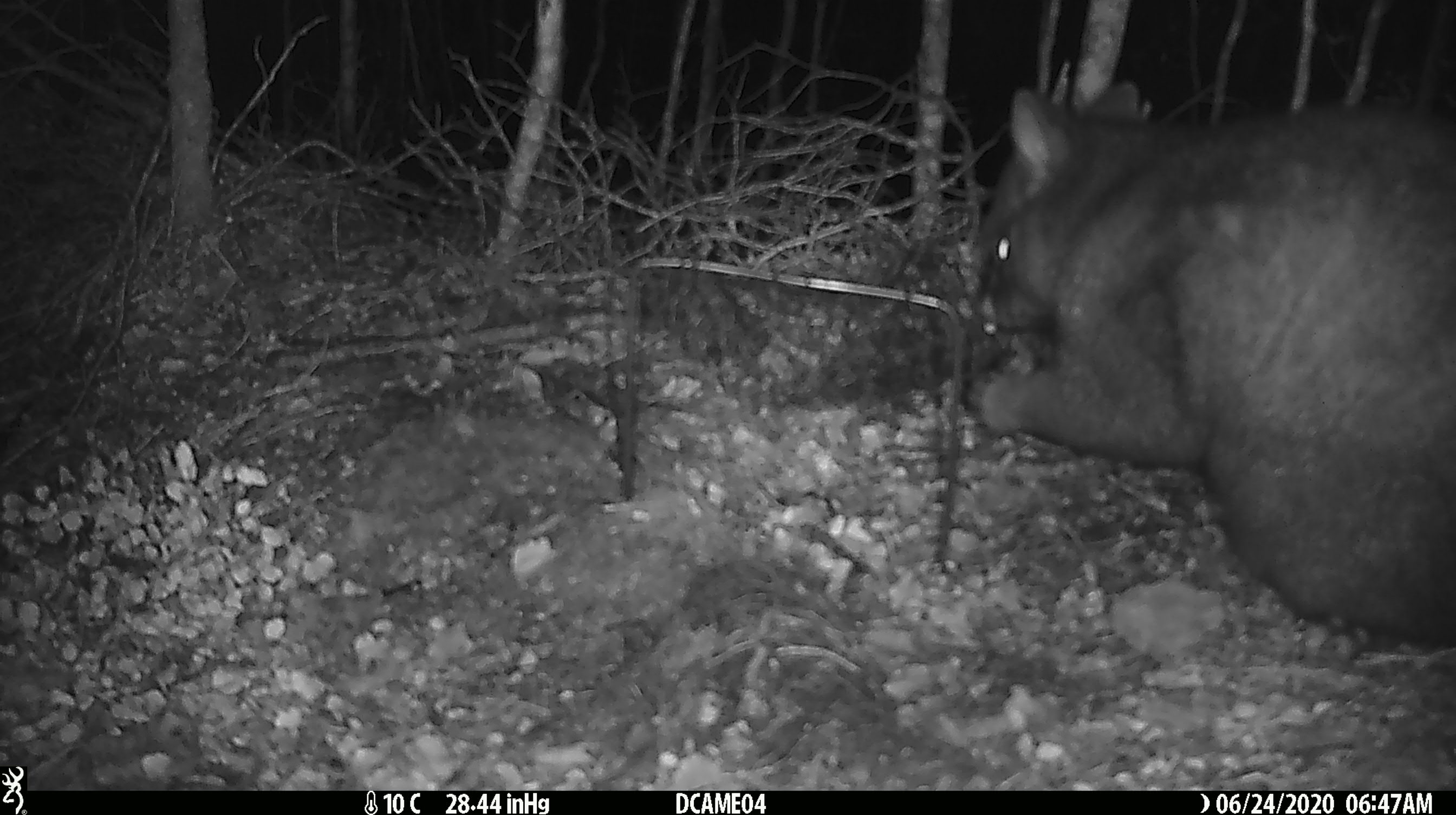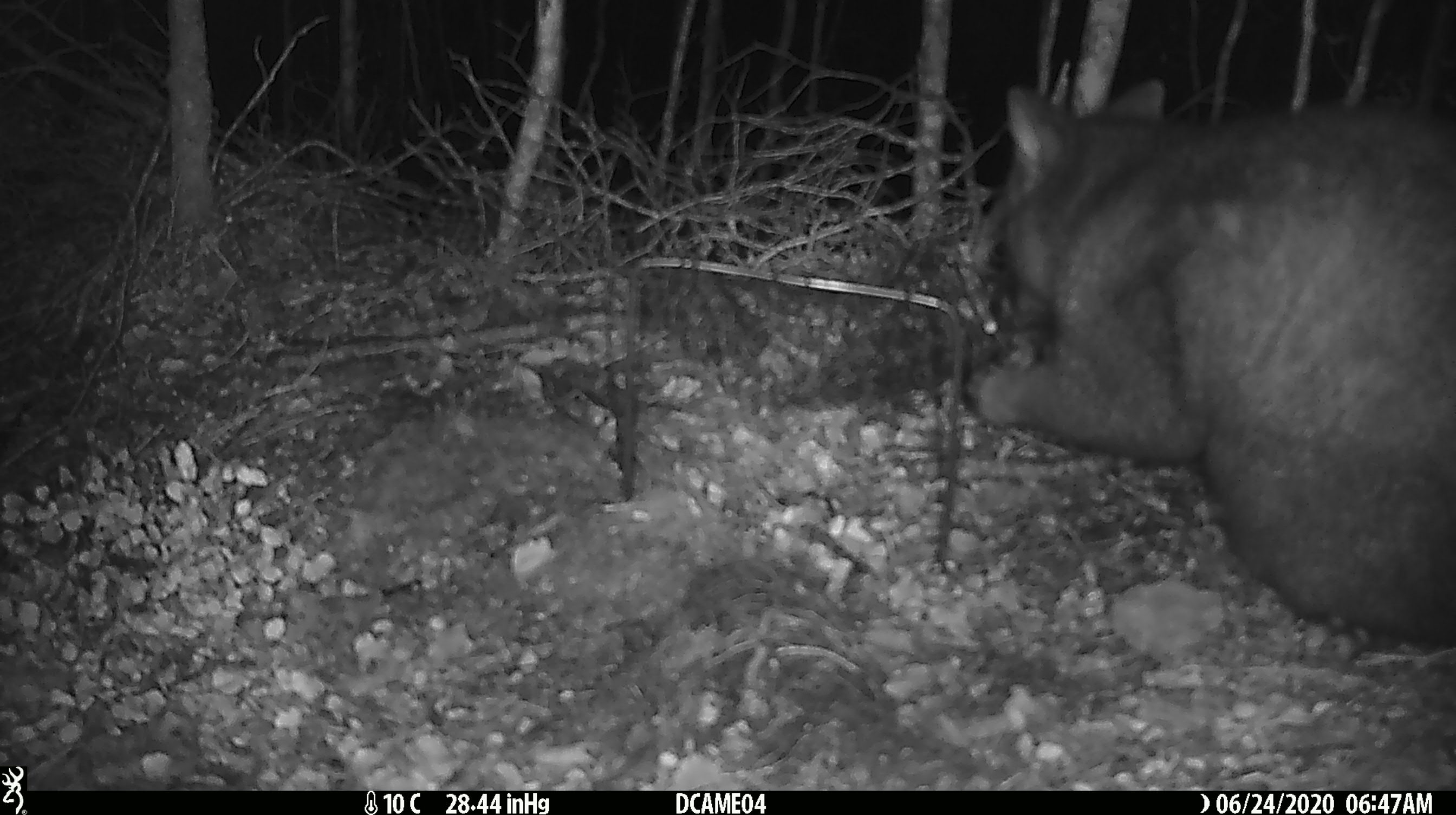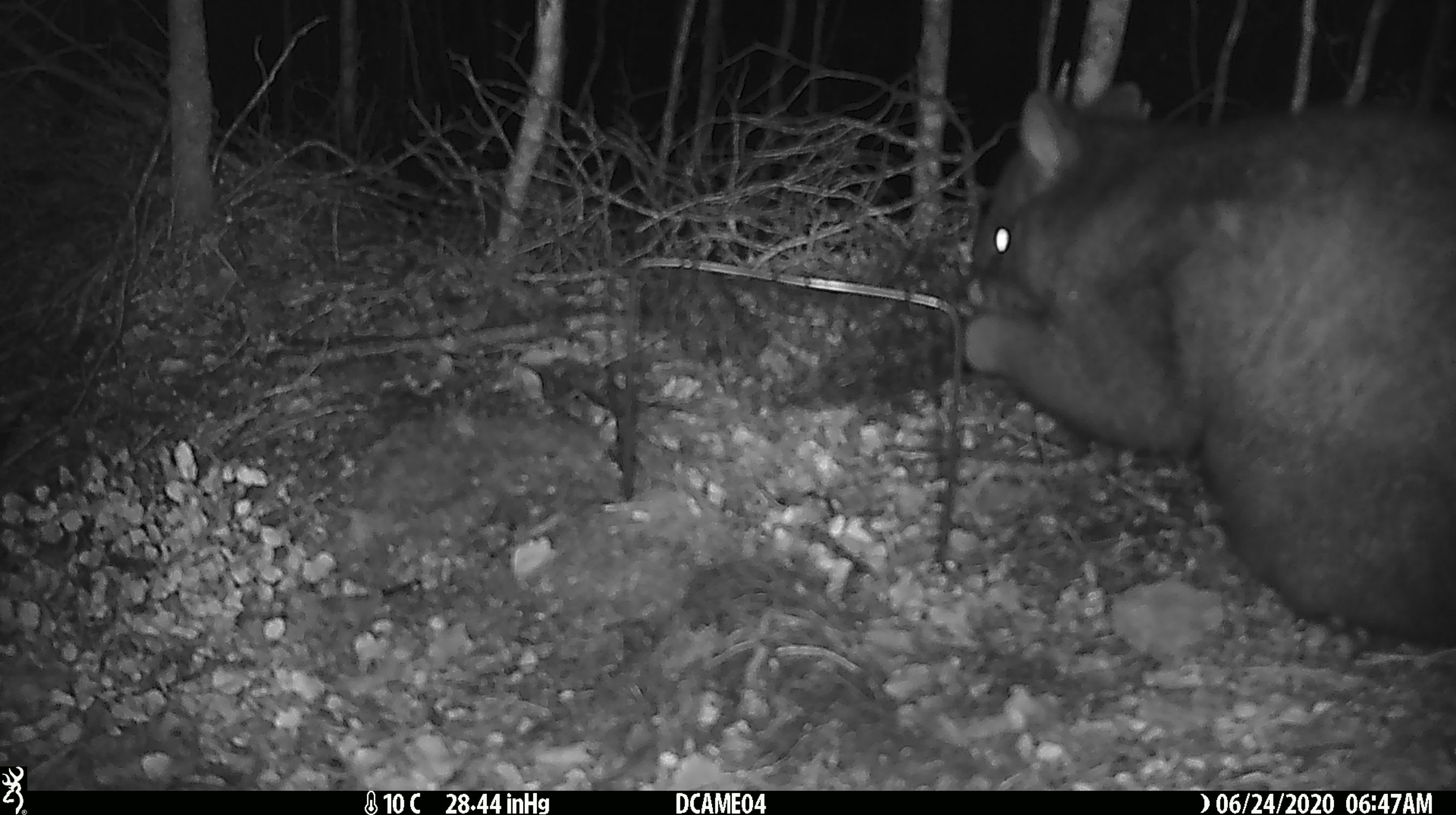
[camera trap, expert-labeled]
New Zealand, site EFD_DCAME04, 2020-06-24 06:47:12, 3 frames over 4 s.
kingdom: Animalia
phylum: Chordata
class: Mammalia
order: Diprotodontia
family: Phalangeridae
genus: Trichosurus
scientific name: Trichosurus vulpecula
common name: common brushtail possum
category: possum